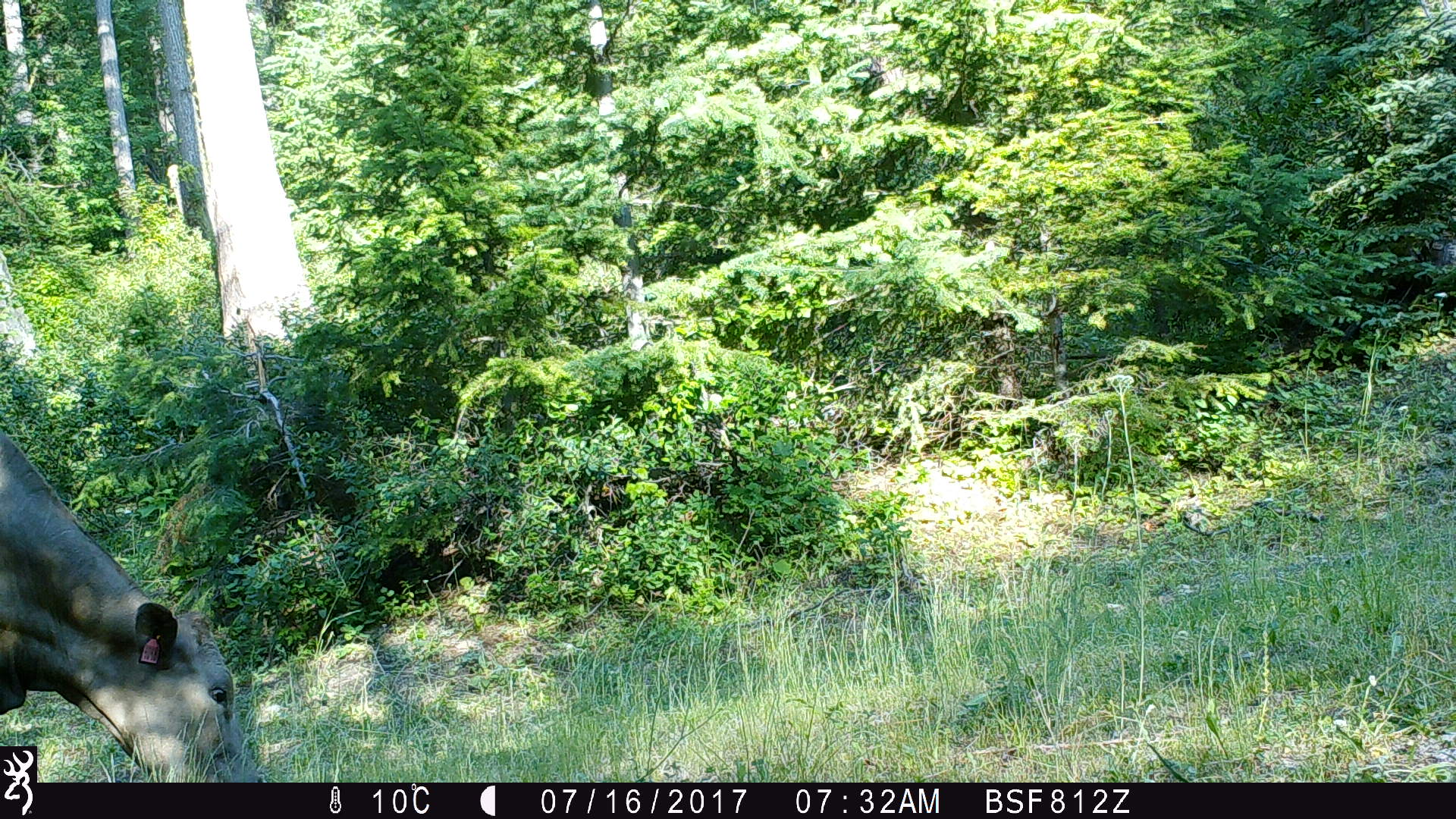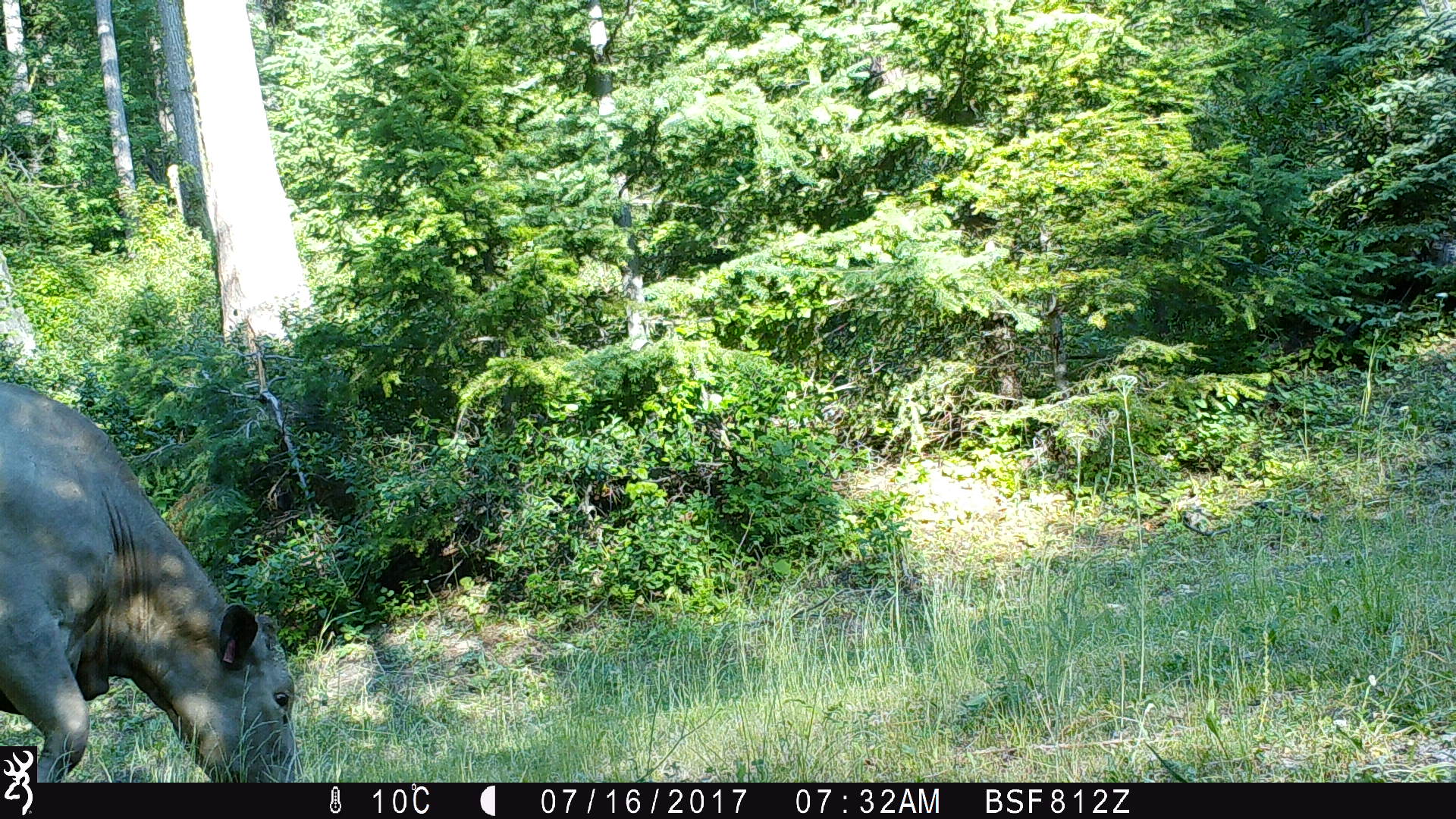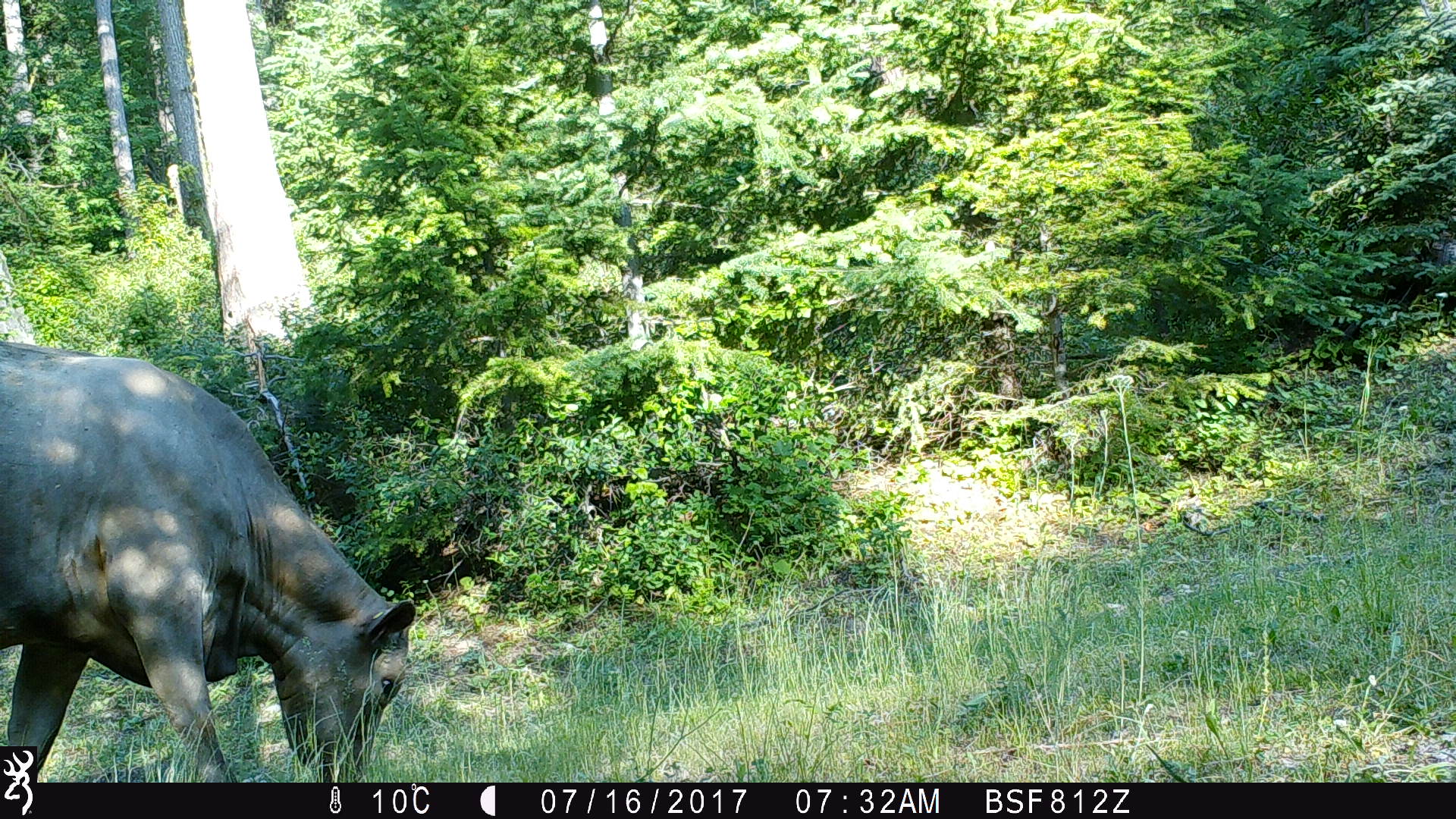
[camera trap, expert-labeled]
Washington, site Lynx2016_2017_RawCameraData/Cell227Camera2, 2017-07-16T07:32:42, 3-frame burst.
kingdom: Animalia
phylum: Chordata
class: Mammalia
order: Artiodactyla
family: Bovidae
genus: Bos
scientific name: Bos taurus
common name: domestic cattle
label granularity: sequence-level